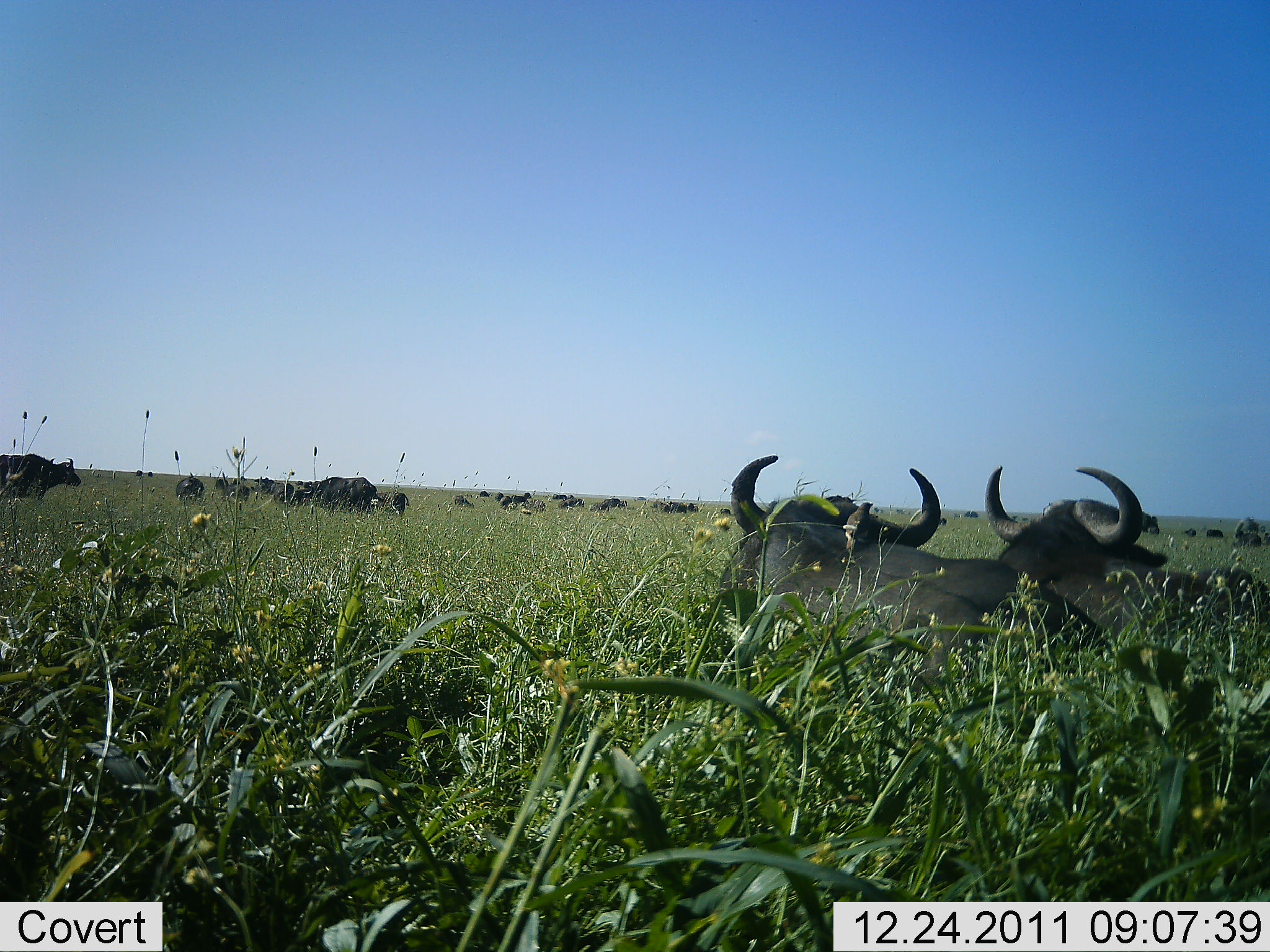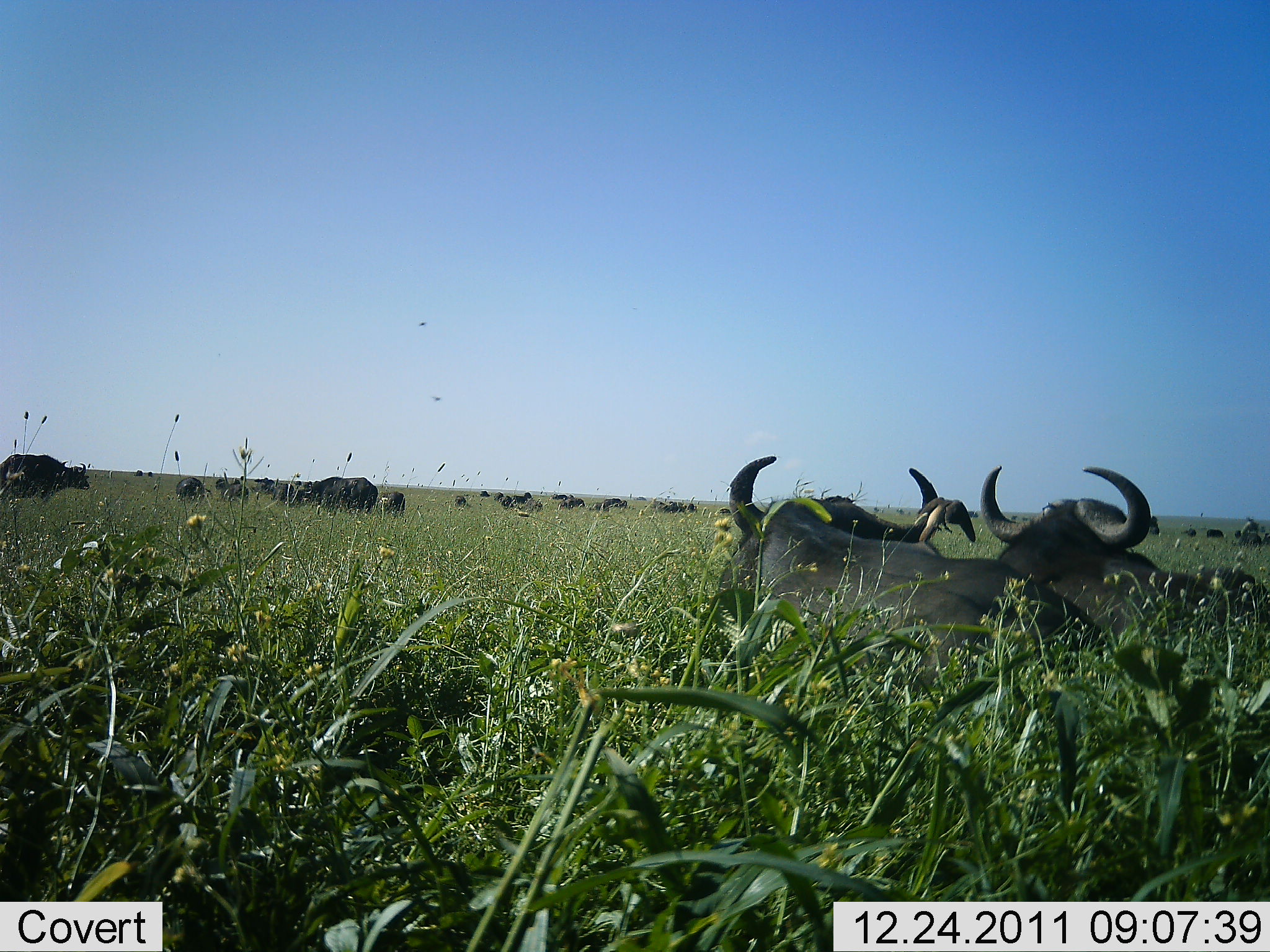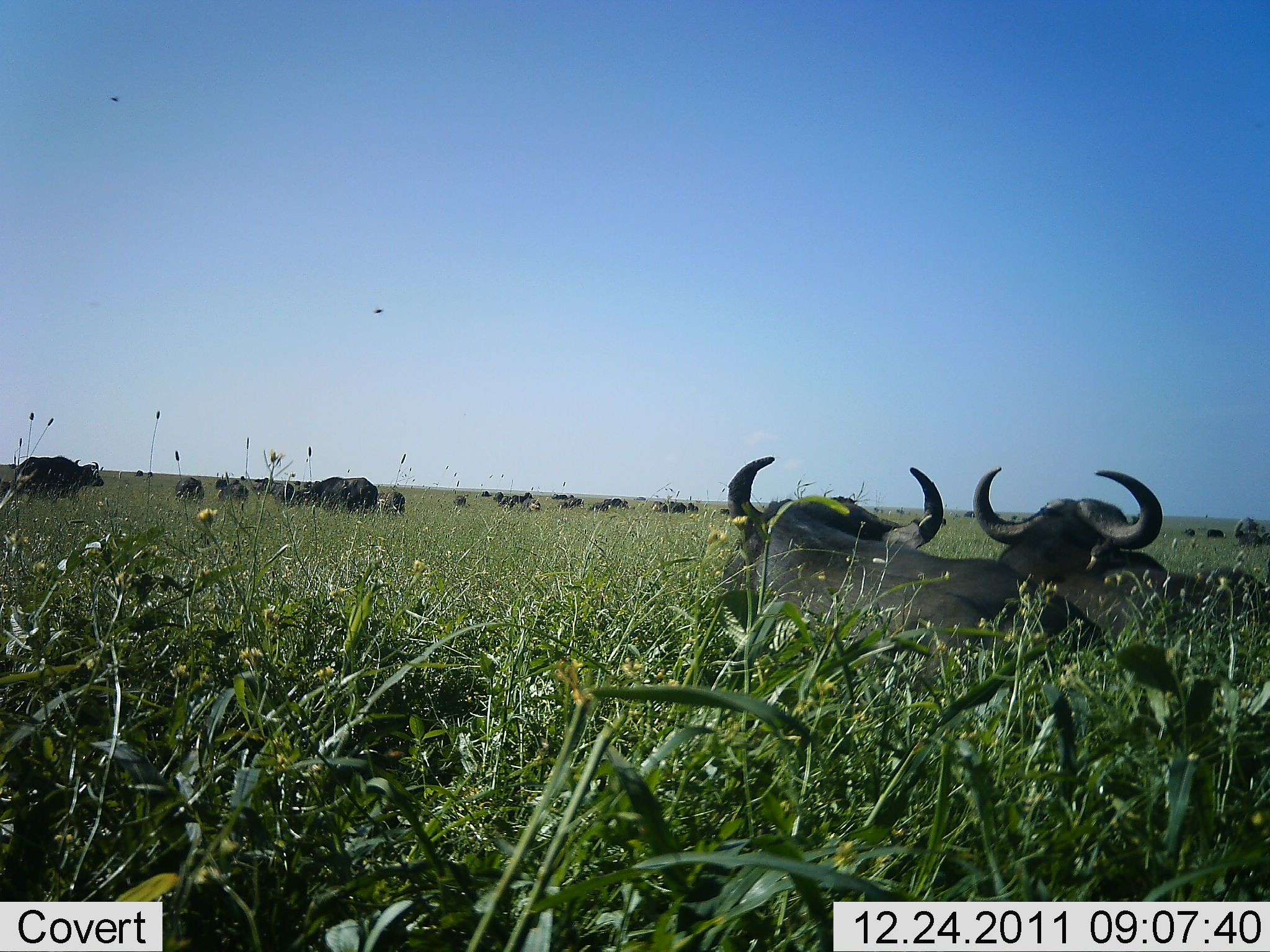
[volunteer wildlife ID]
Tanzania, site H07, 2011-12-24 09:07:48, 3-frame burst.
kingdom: Animalia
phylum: Chordata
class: Mammalia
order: Artiodactyla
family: Bovidae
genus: Syncerus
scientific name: Syncerus caffer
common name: cape buffalo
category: buffalo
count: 11-50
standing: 30%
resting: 100%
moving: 30%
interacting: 0%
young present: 0%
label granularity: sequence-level